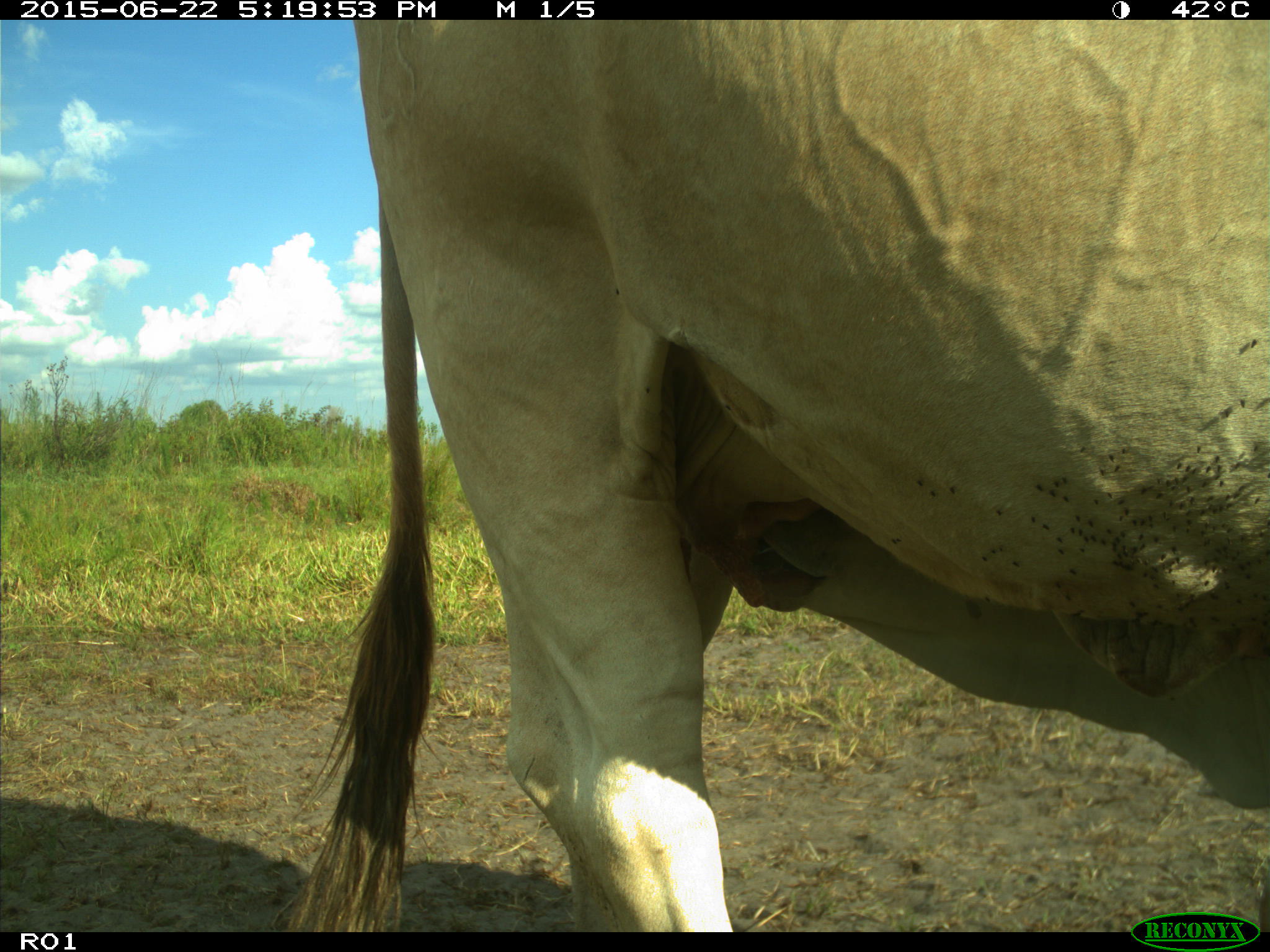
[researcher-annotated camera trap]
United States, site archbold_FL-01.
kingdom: Animalia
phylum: Chordata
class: Mammalia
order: Artiodactyla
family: Bovidae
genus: Bos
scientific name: Bos taurus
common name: domestic cow